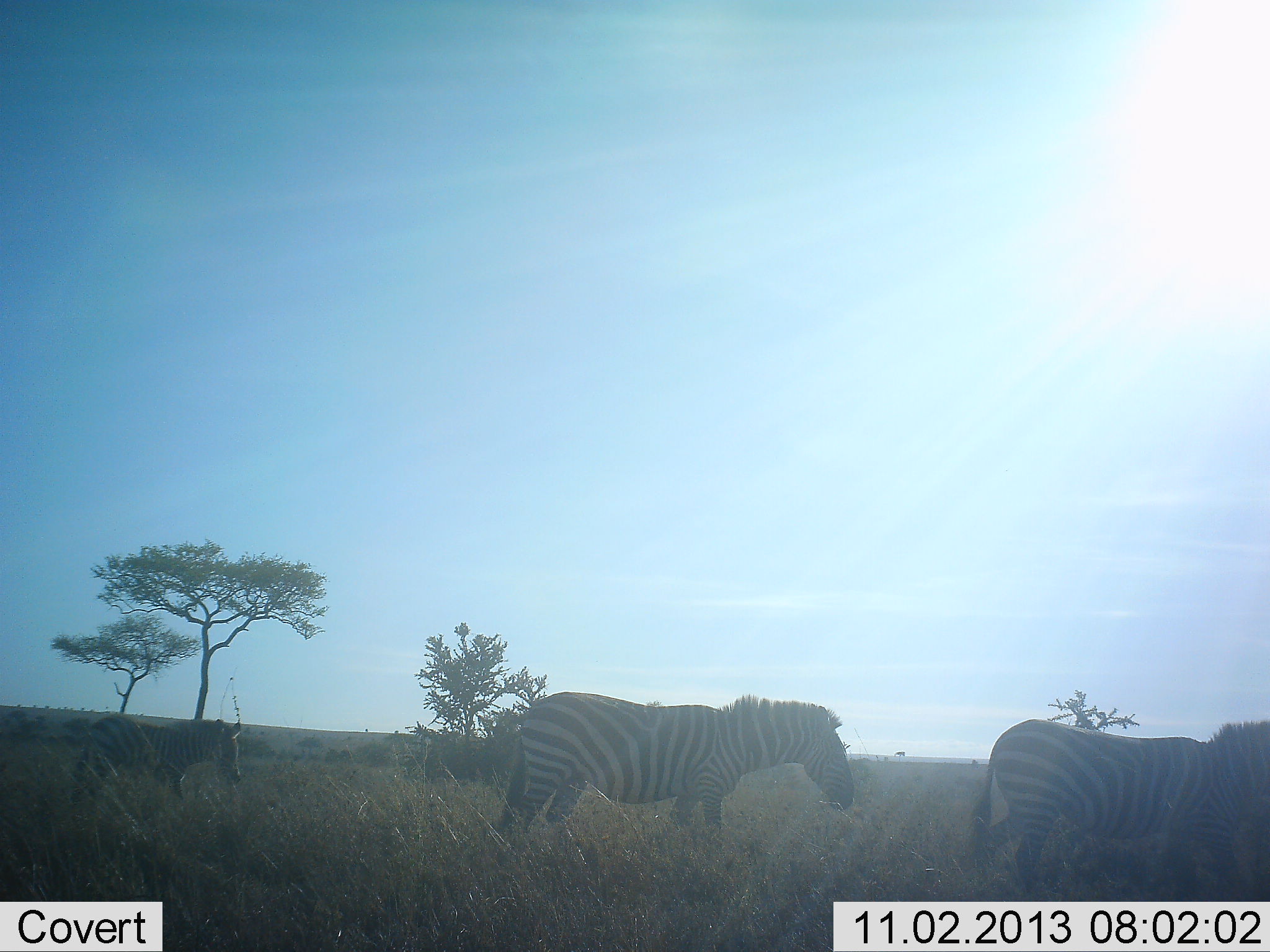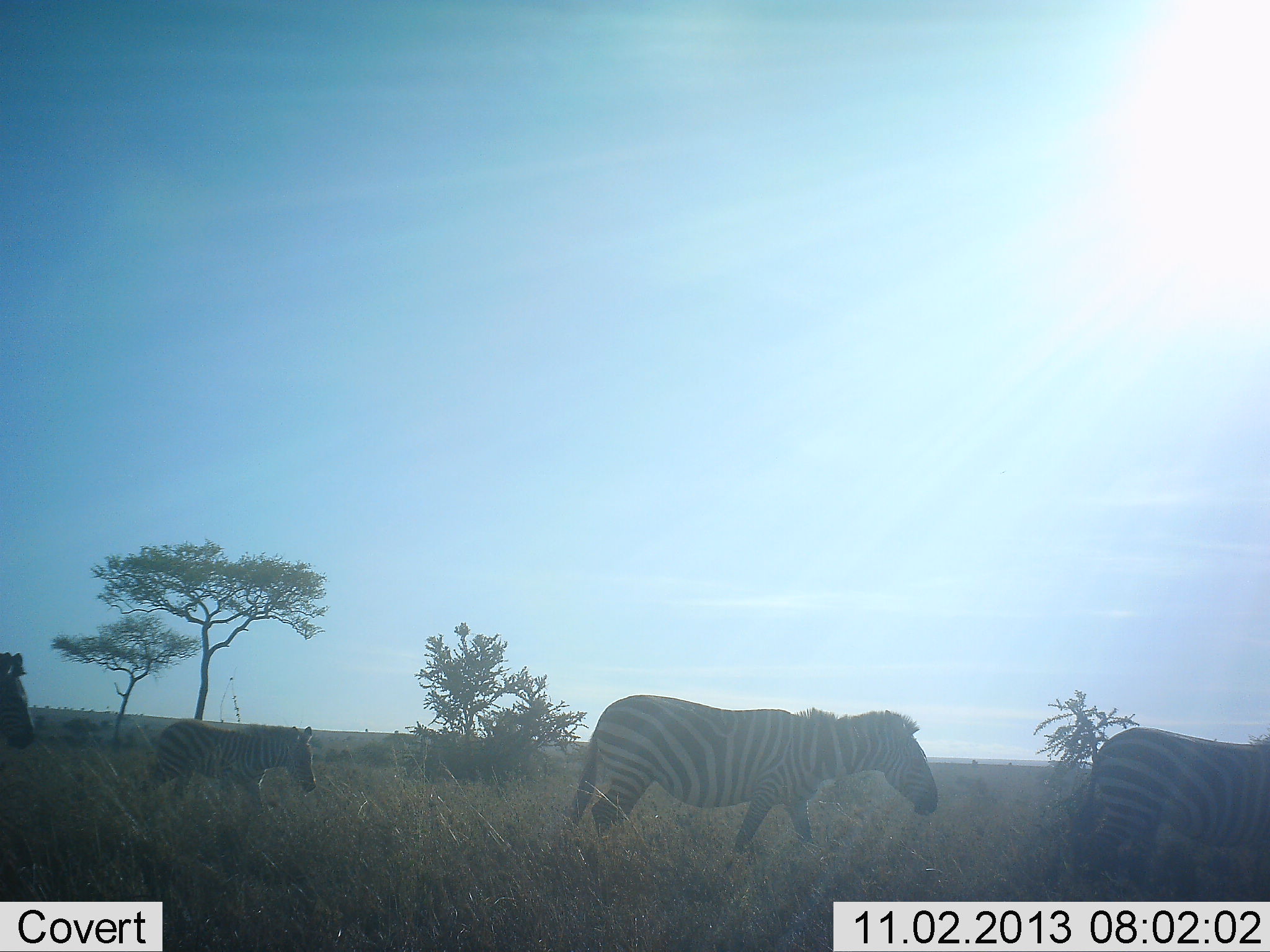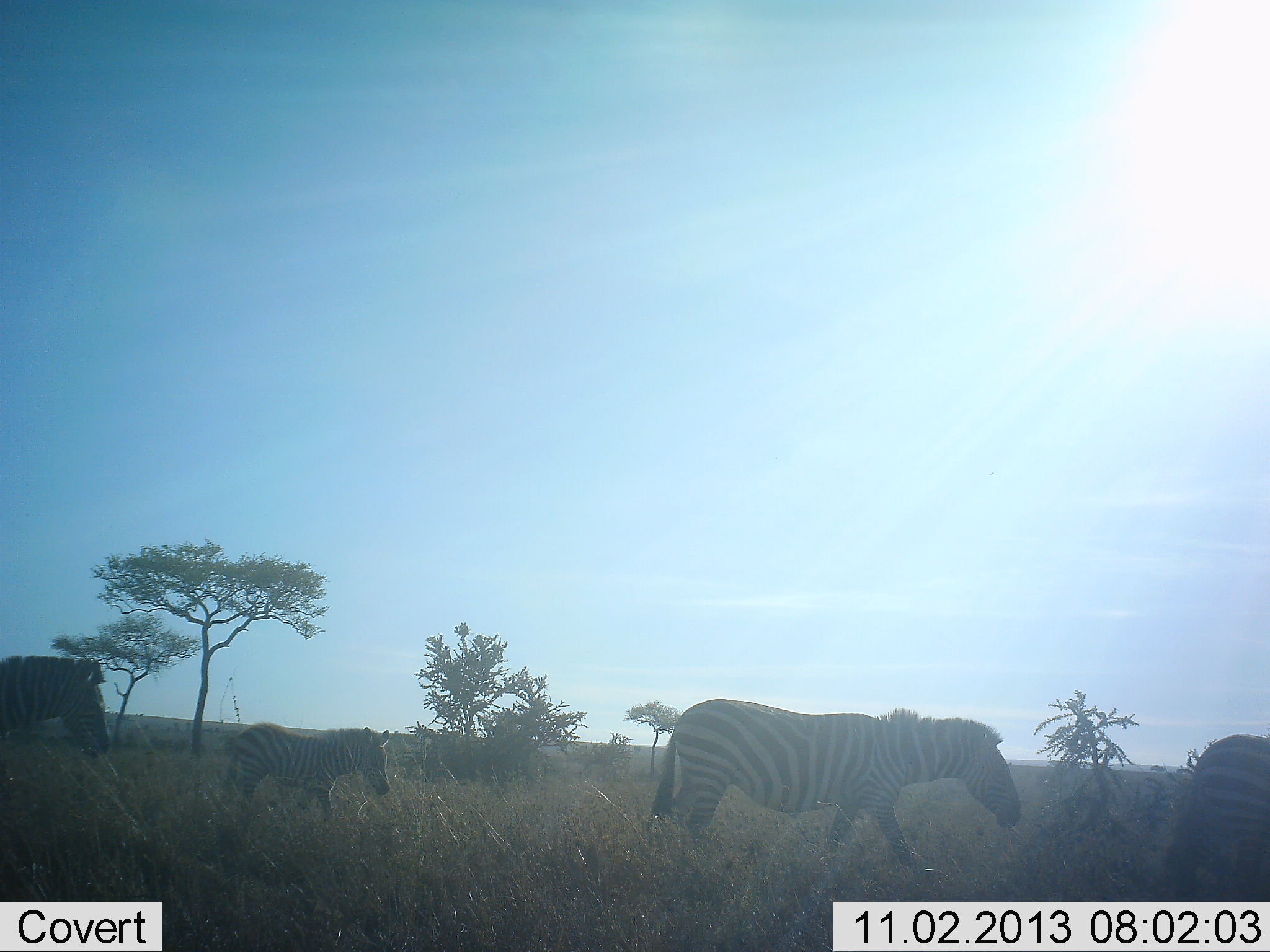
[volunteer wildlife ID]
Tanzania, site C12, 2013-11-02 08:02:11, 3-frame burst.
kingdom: Animalia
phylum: Chordata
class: Mammalia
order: Perissodactyla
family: Equidae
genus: Equus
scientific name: Equus quagga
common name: plains zebra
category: zebra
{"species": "zebra (plains zebra) (Equus quagga)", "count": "4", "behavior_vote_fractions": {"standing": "0%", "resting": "0%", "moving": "100%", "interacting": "0%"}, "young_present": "10%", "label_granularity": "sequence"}